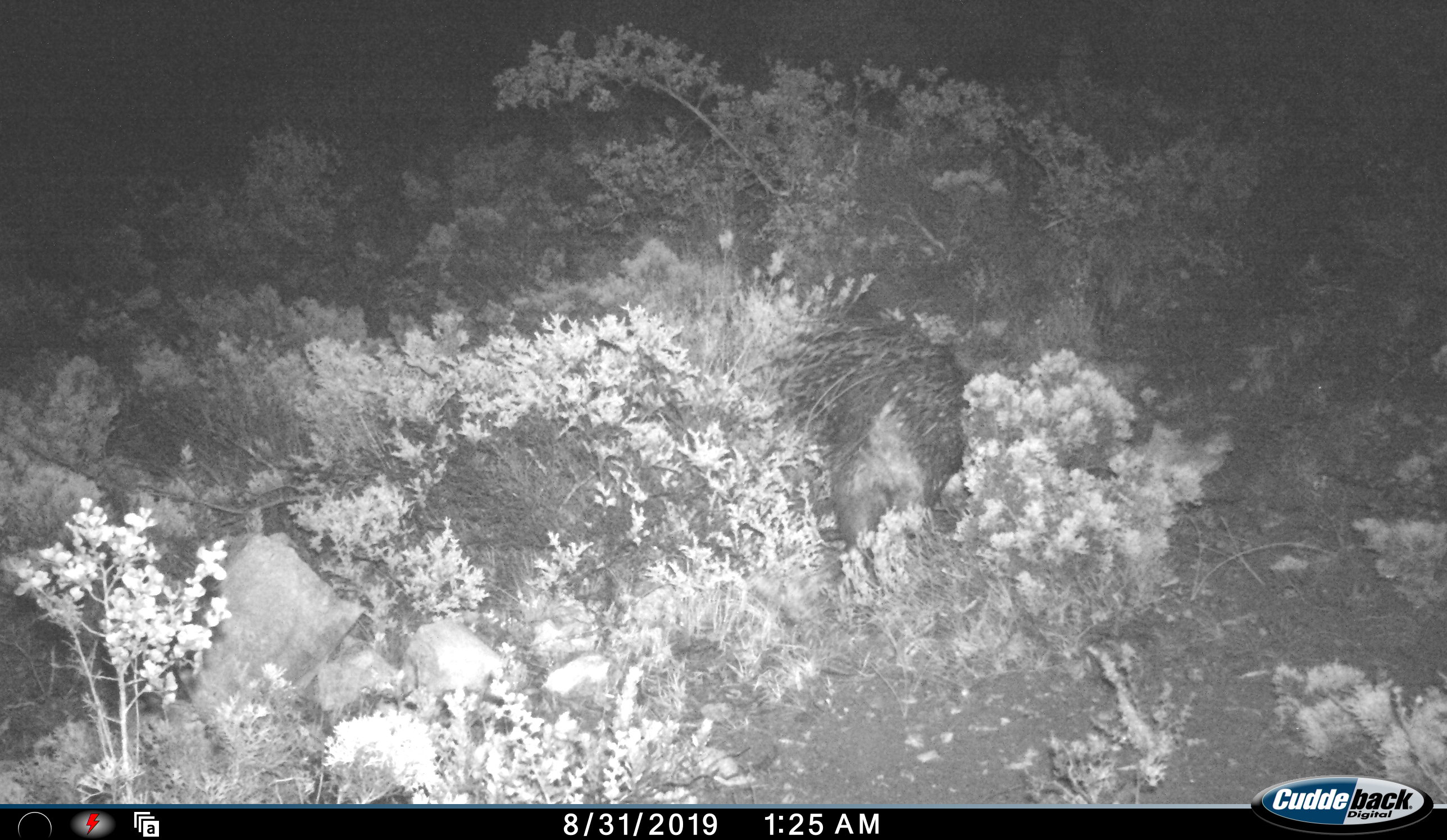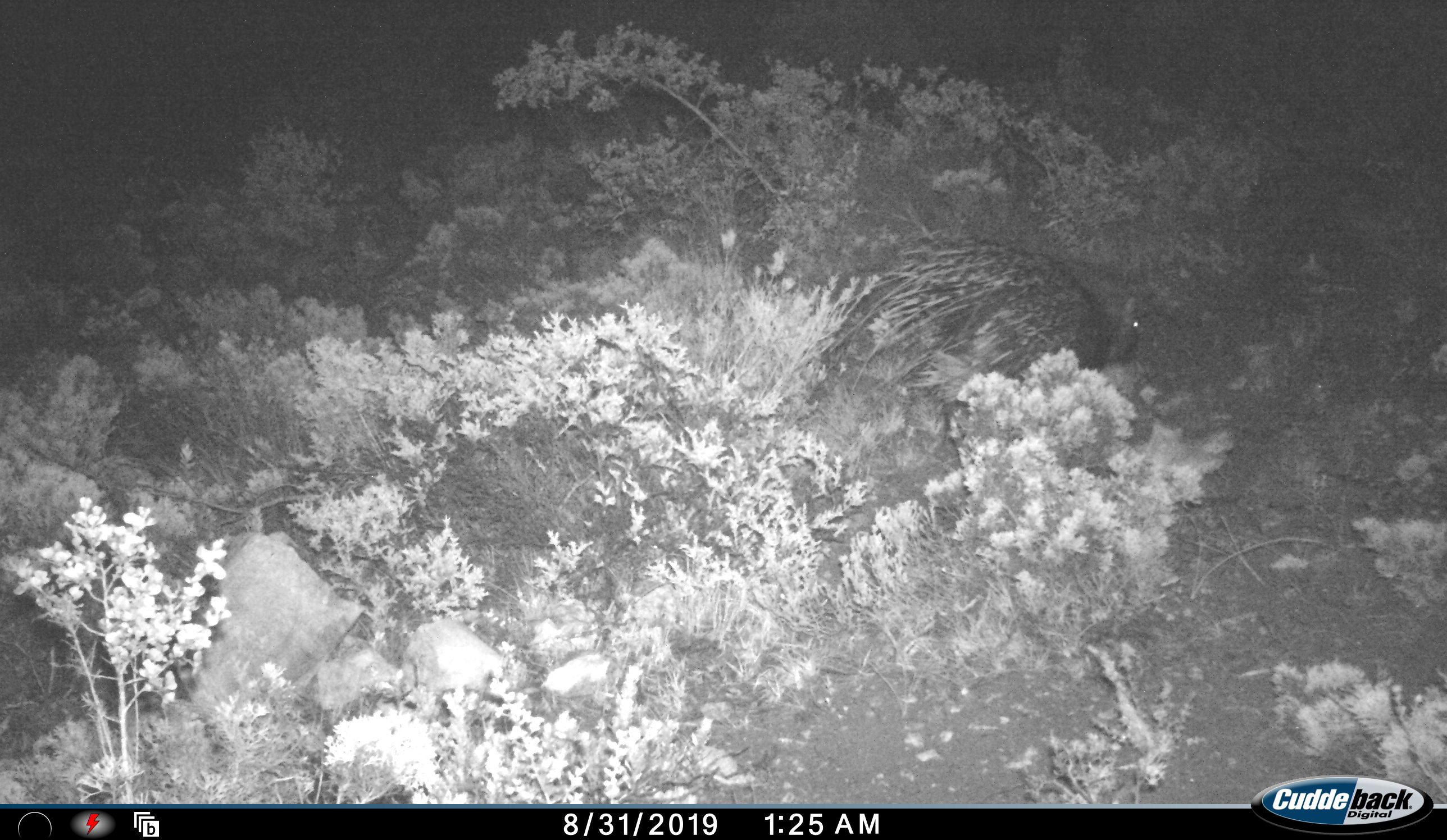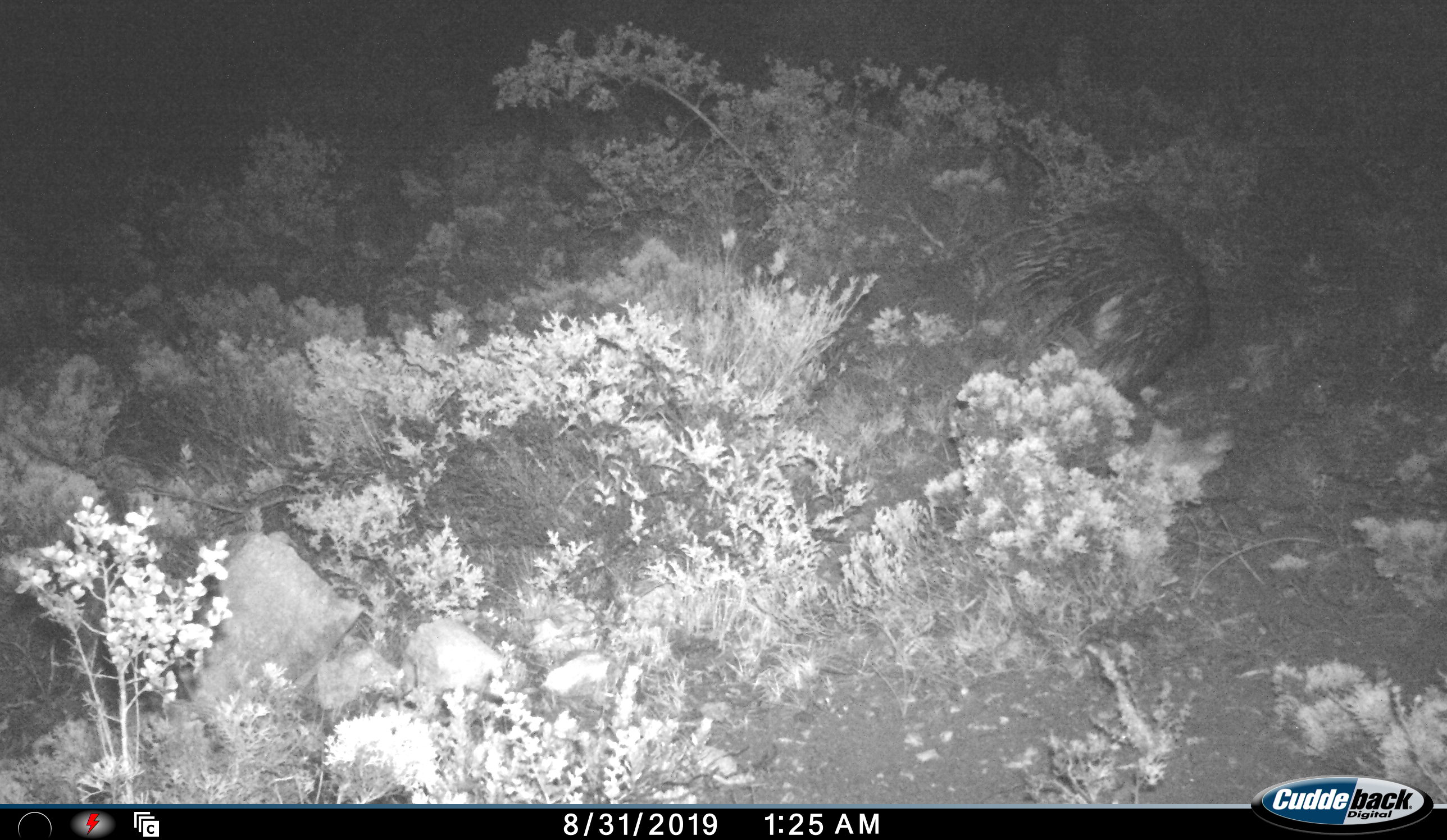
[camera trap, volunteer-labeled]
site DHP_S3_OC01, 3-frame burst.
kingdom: Animalia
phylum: Chordata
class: Mammalia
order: Rodentia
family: Hystricidae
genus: Hystrix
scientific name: Hystrix cristata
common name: crested porcupine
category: porcupine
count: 1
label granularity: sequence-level